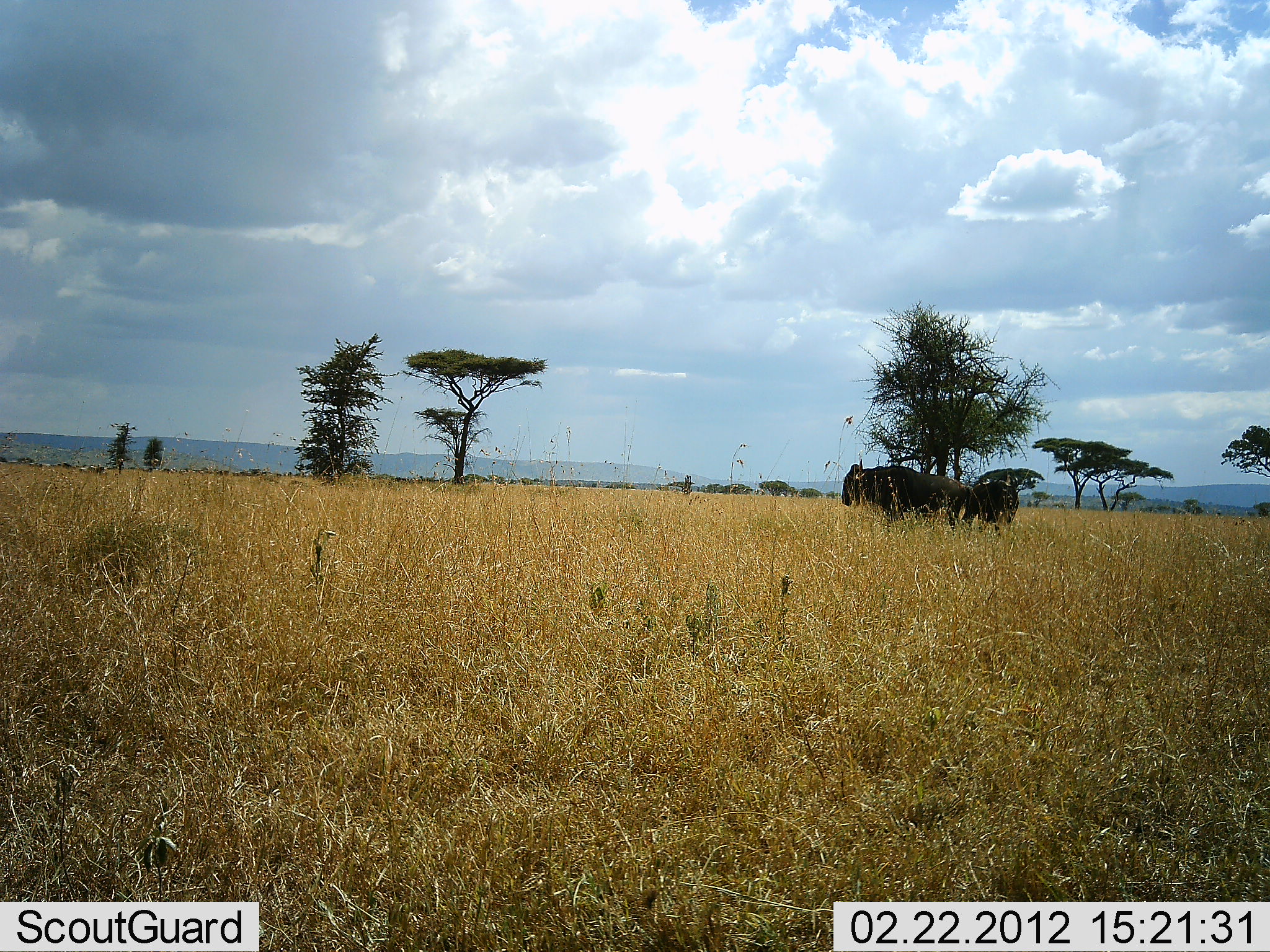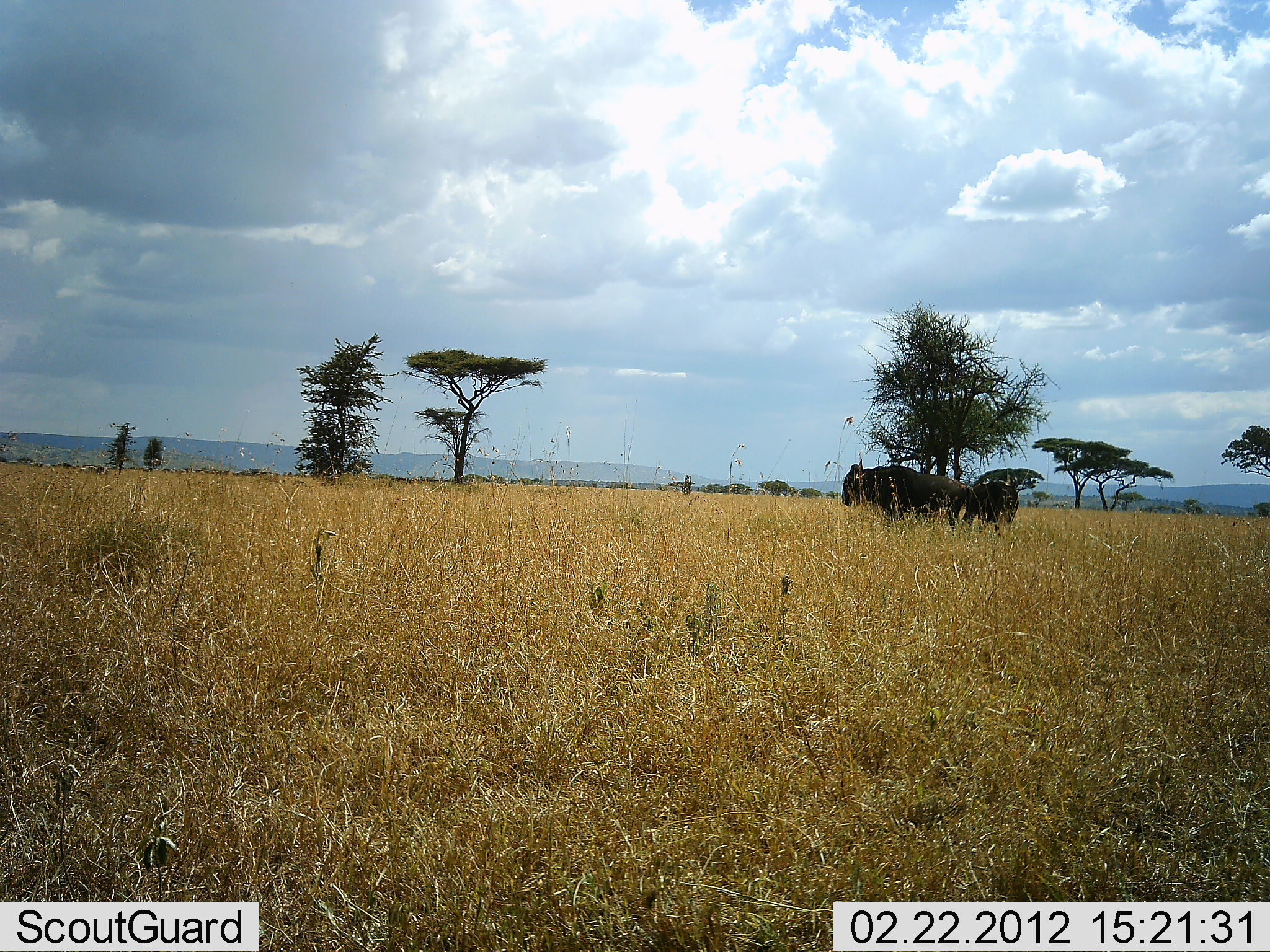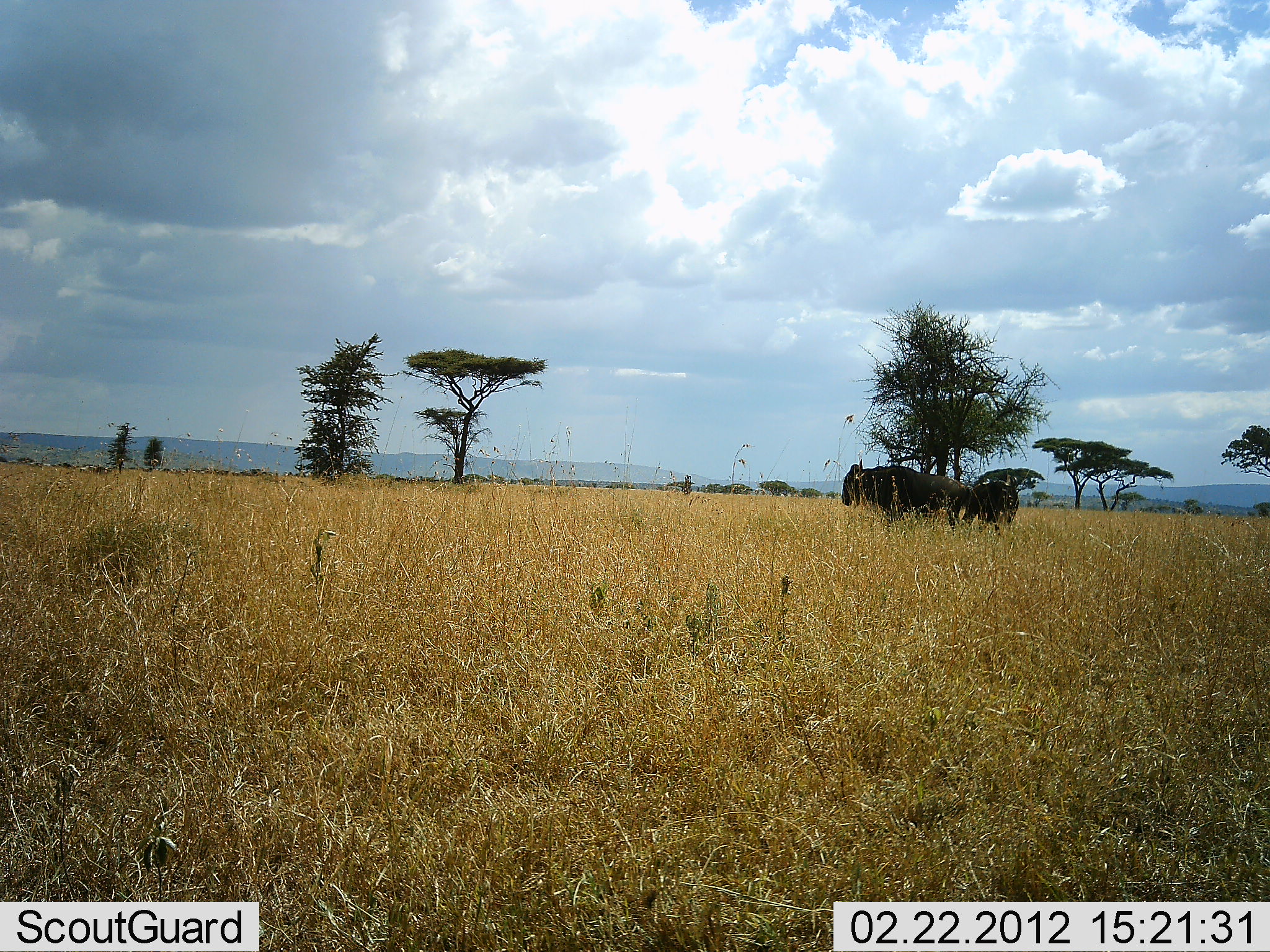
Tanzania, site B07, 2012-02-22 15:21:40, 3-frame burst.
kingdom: Animalia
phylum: Chordata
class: Mammalia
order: Artiodactyla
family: Bovidae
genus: Connochaetes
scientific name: Connochaetes taurinus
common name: blue wildebeest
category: wildebeest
Wildebeest (blue wildebeest) (Connochaetes taurinus), count 2. Behavior (volunteer vote fractions): standing 96%, resting 4%, moving 0%, interacting 0%. Young present (vote fraction): 4%. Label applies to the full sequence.